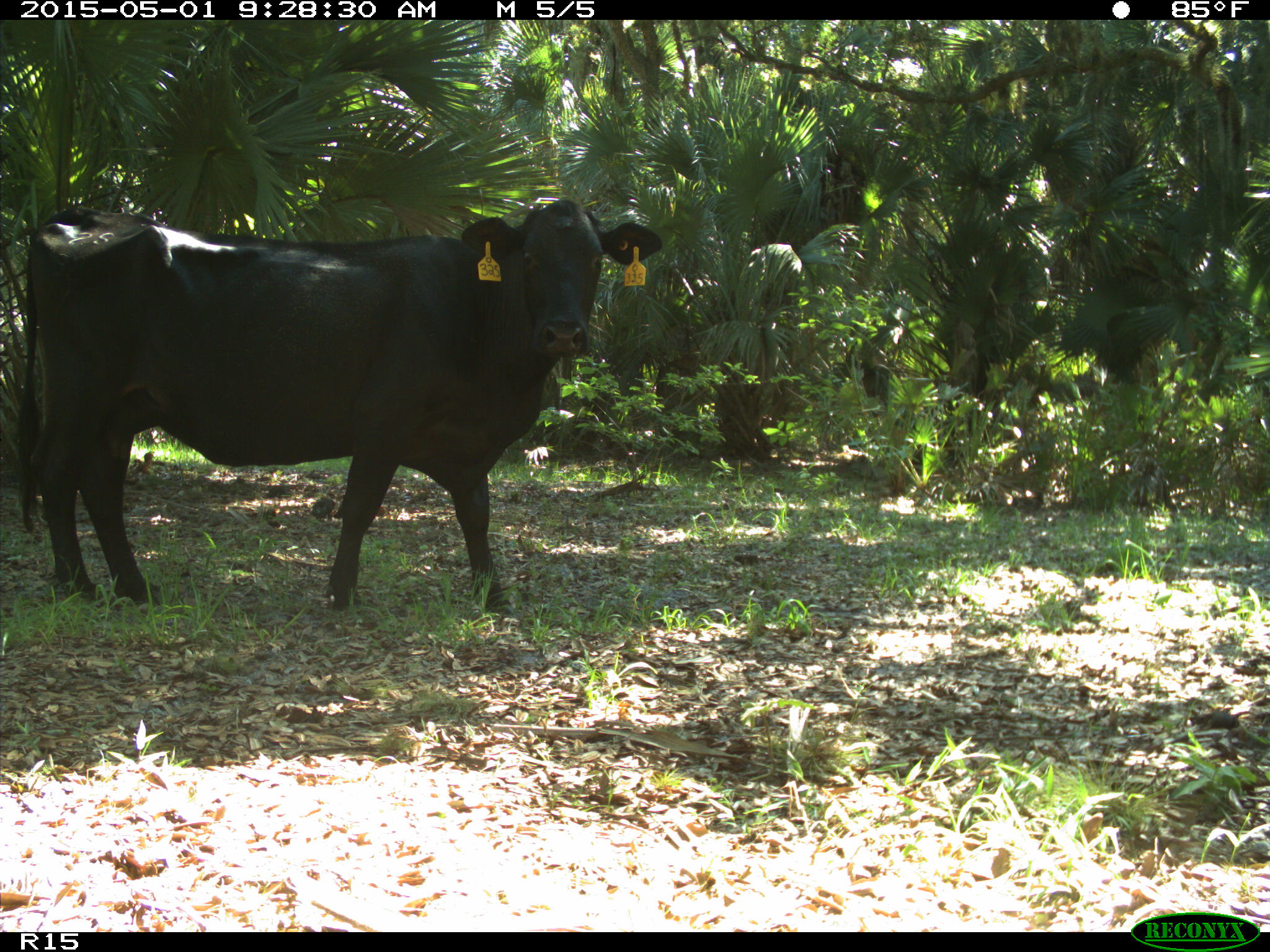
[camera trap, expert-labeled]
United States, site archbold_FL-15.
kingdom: Animalia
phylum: Chordata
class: Mammalia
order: Artiodactyla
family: Bovidae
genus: Bos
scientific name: Bos taurus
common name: domestic cow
Bos taurus (domestic cow).